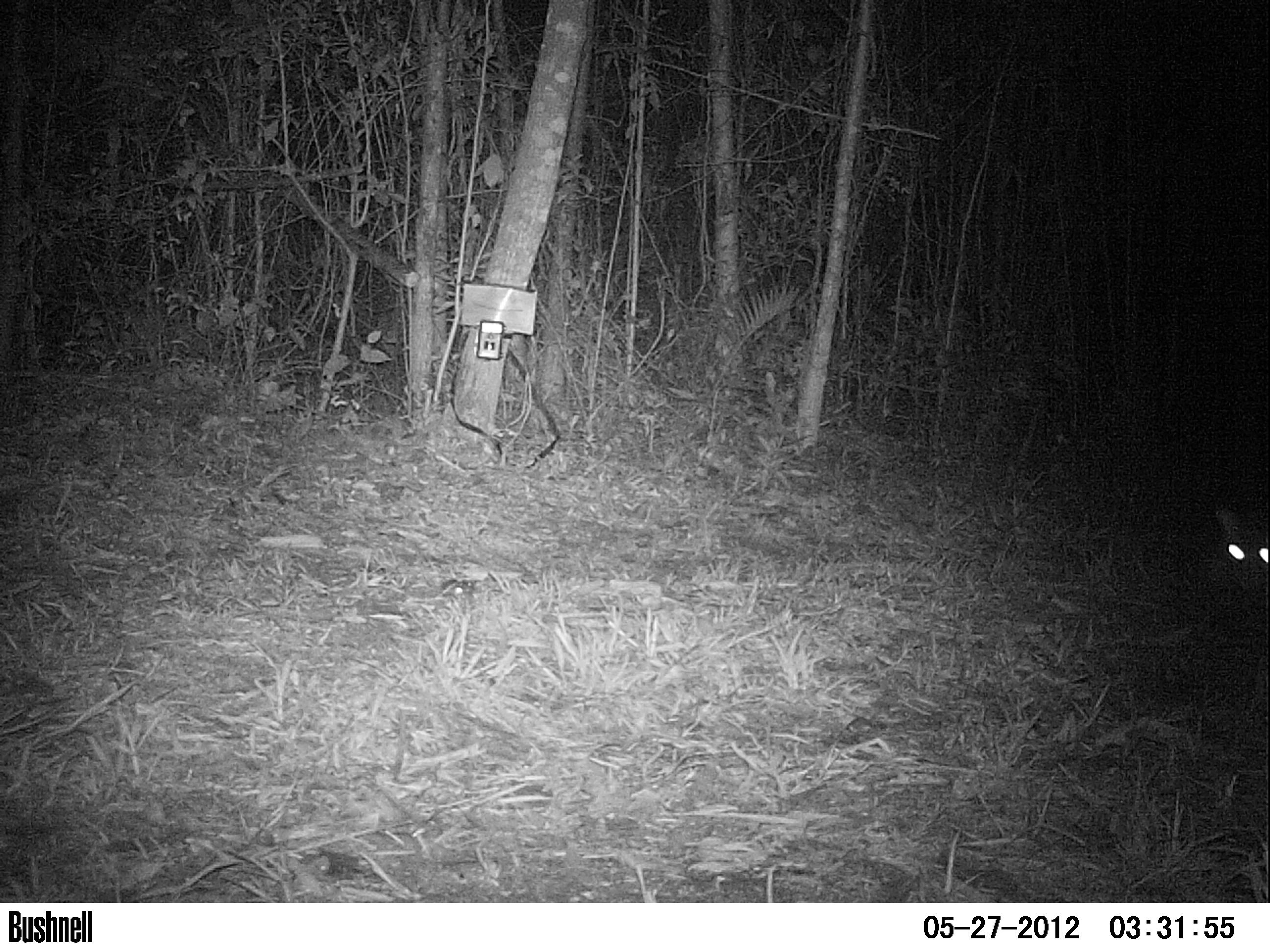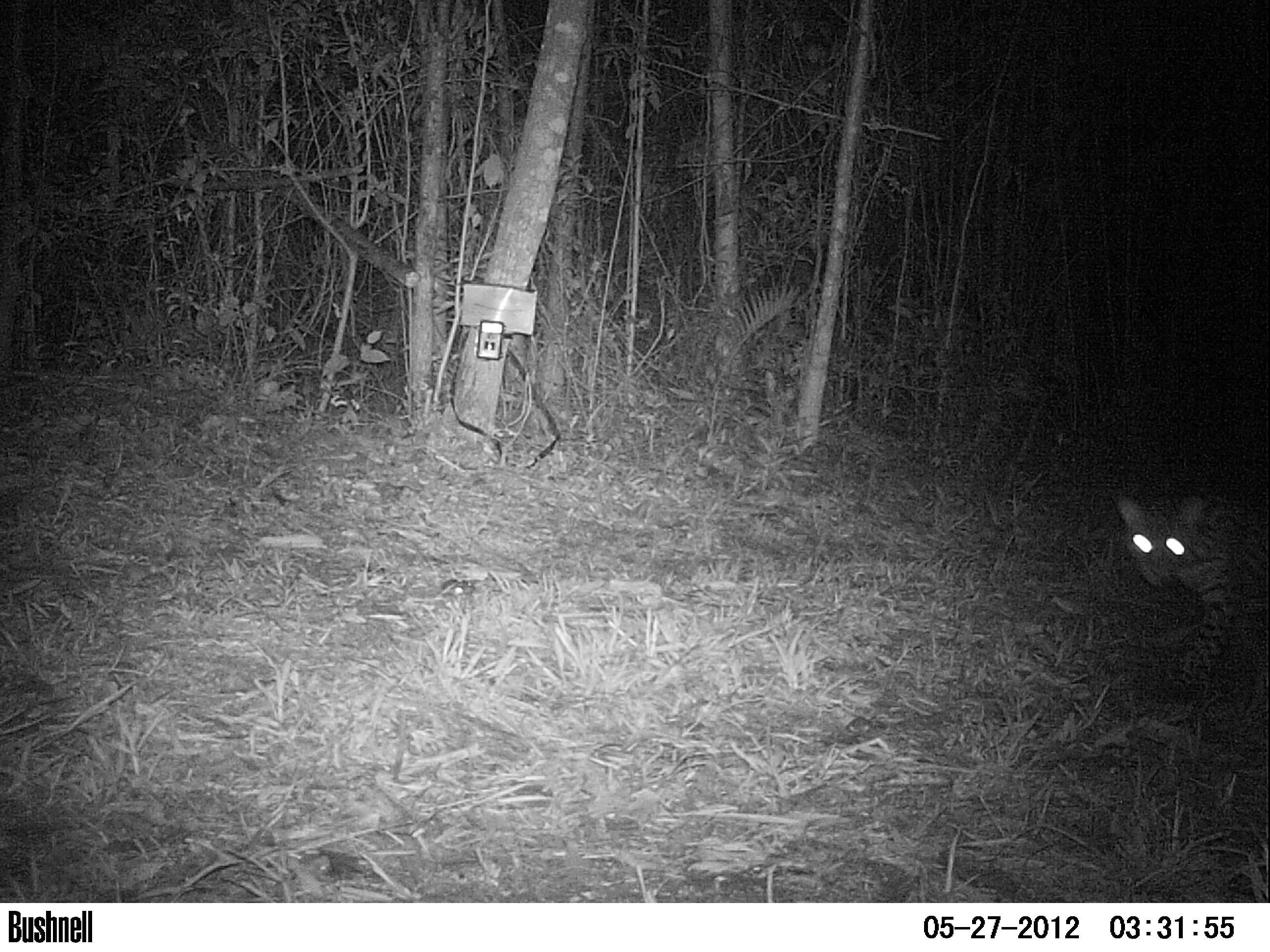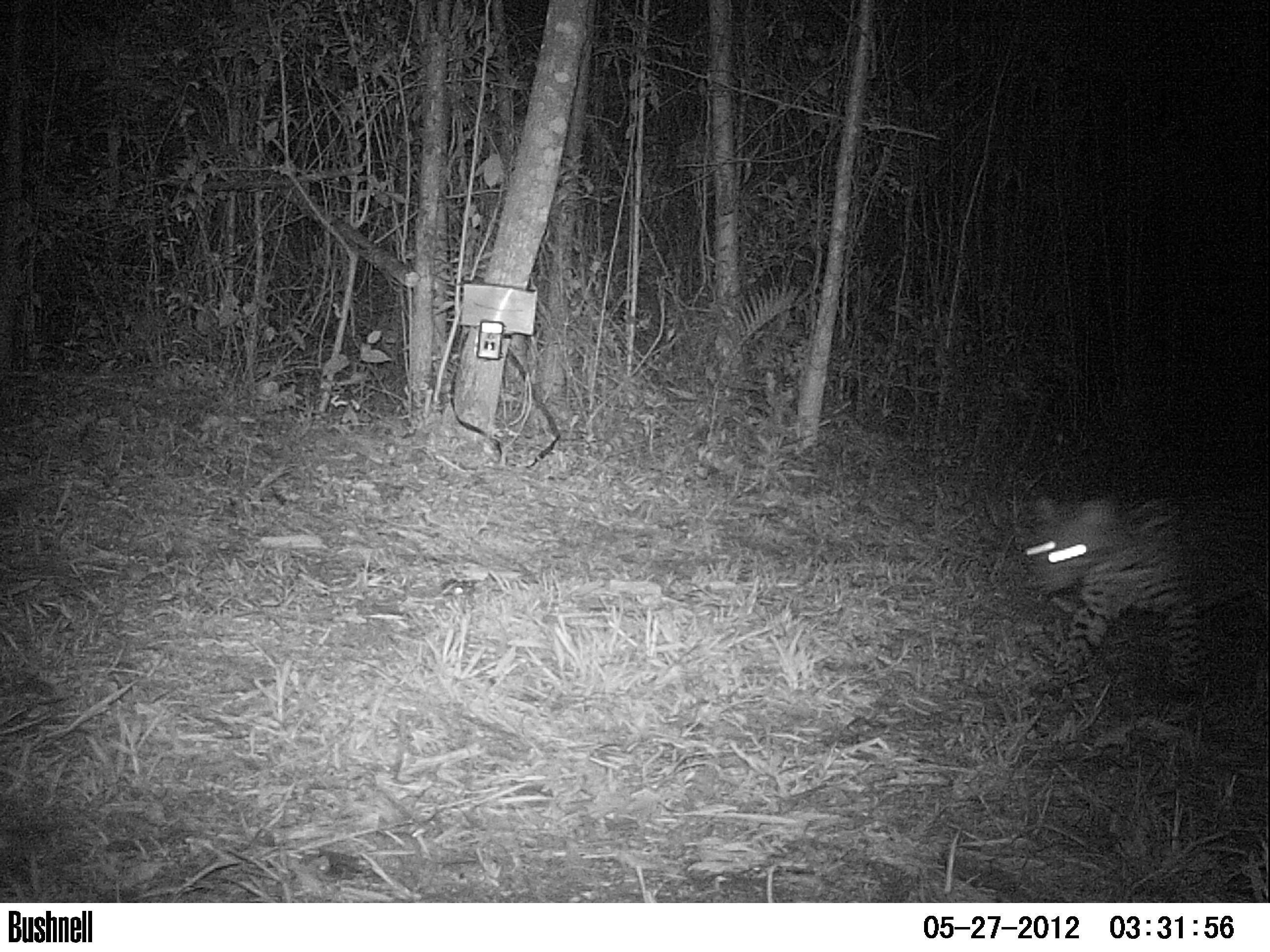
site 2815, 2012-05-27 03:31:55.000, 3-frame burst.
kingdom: Animalia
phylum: Chordata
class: Mammalia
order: Carnivora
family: Felidae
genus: Leopardus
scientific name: Leopardus pardalis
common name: ocelot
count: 1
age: adult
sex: male